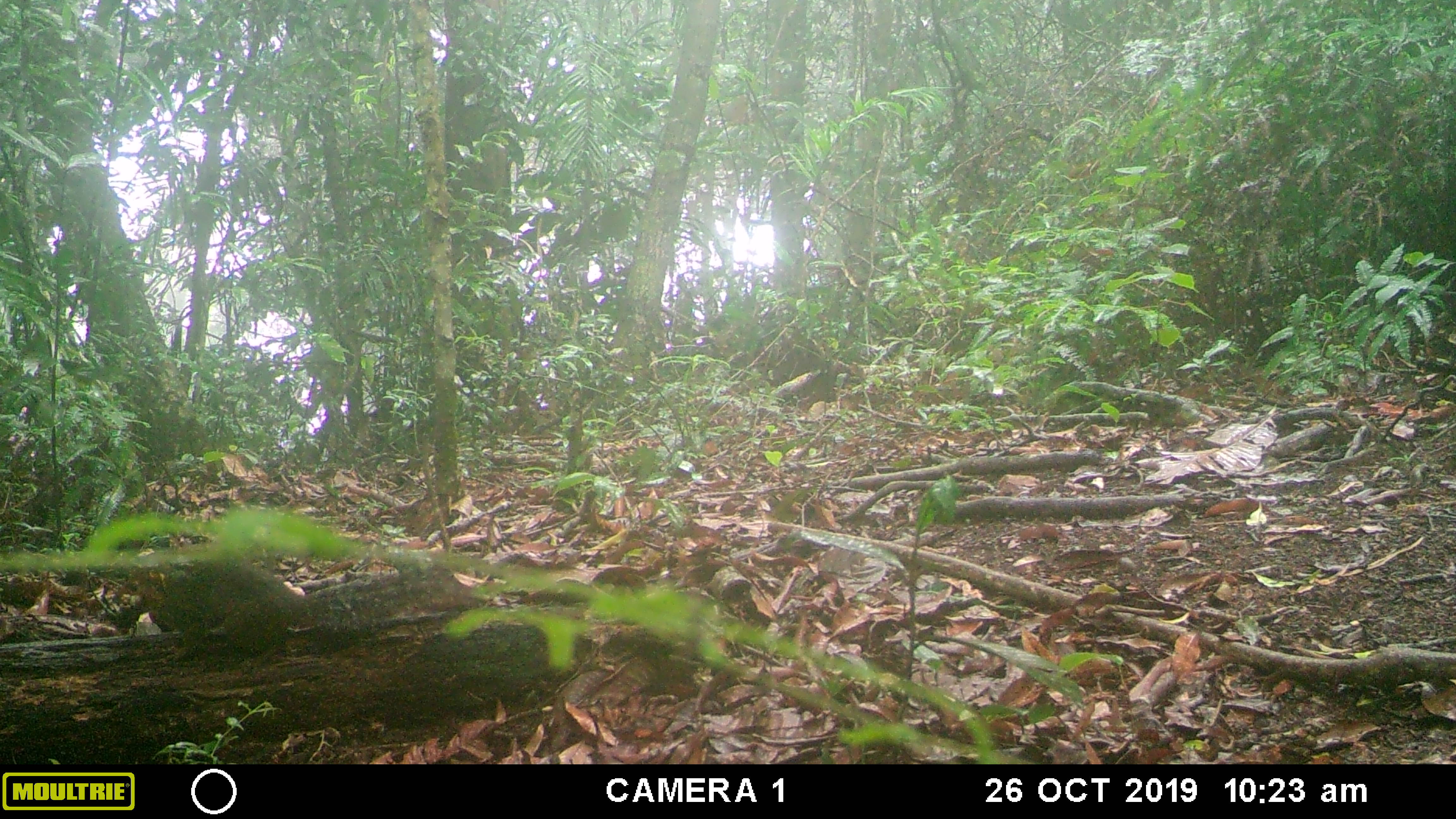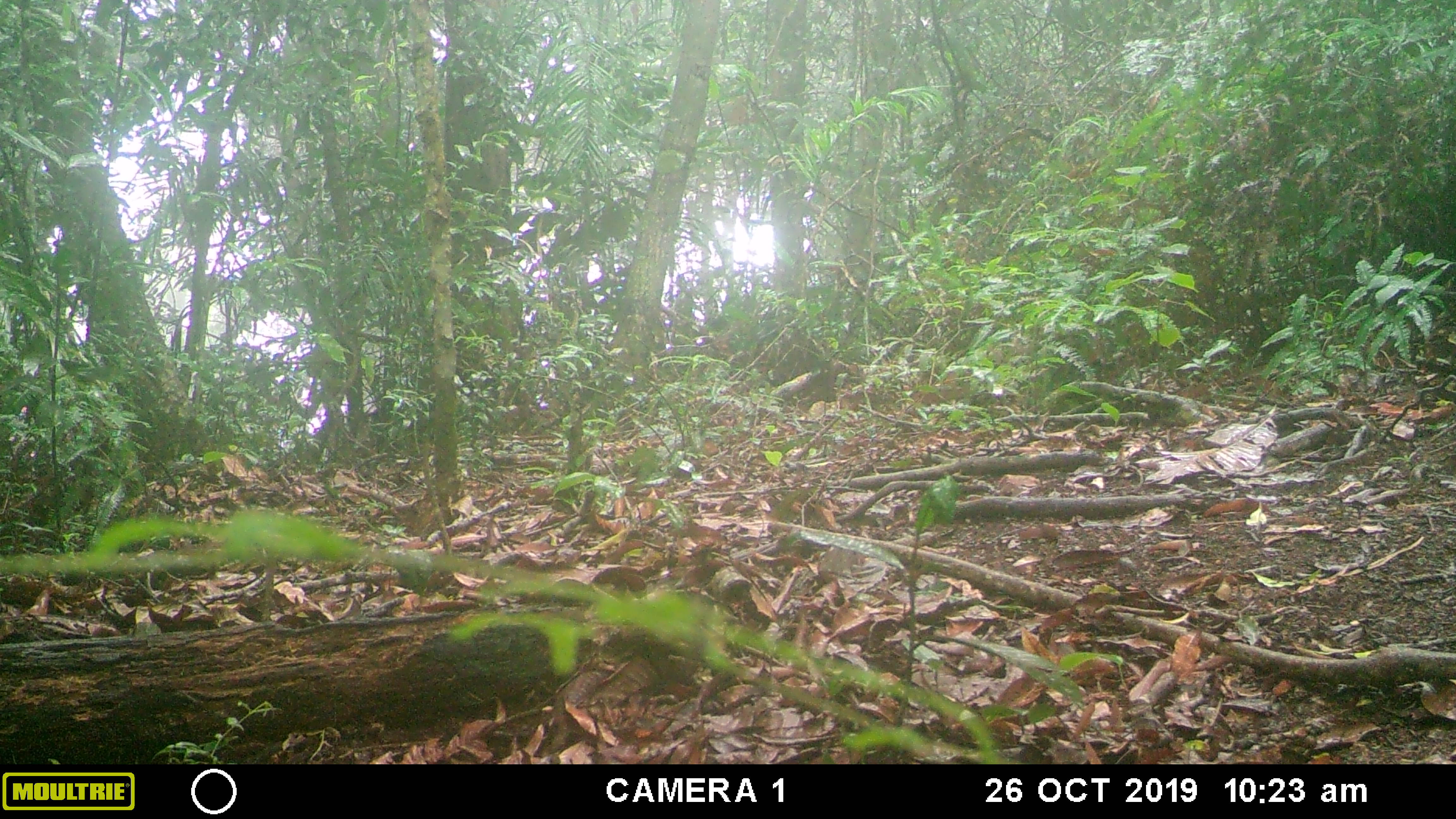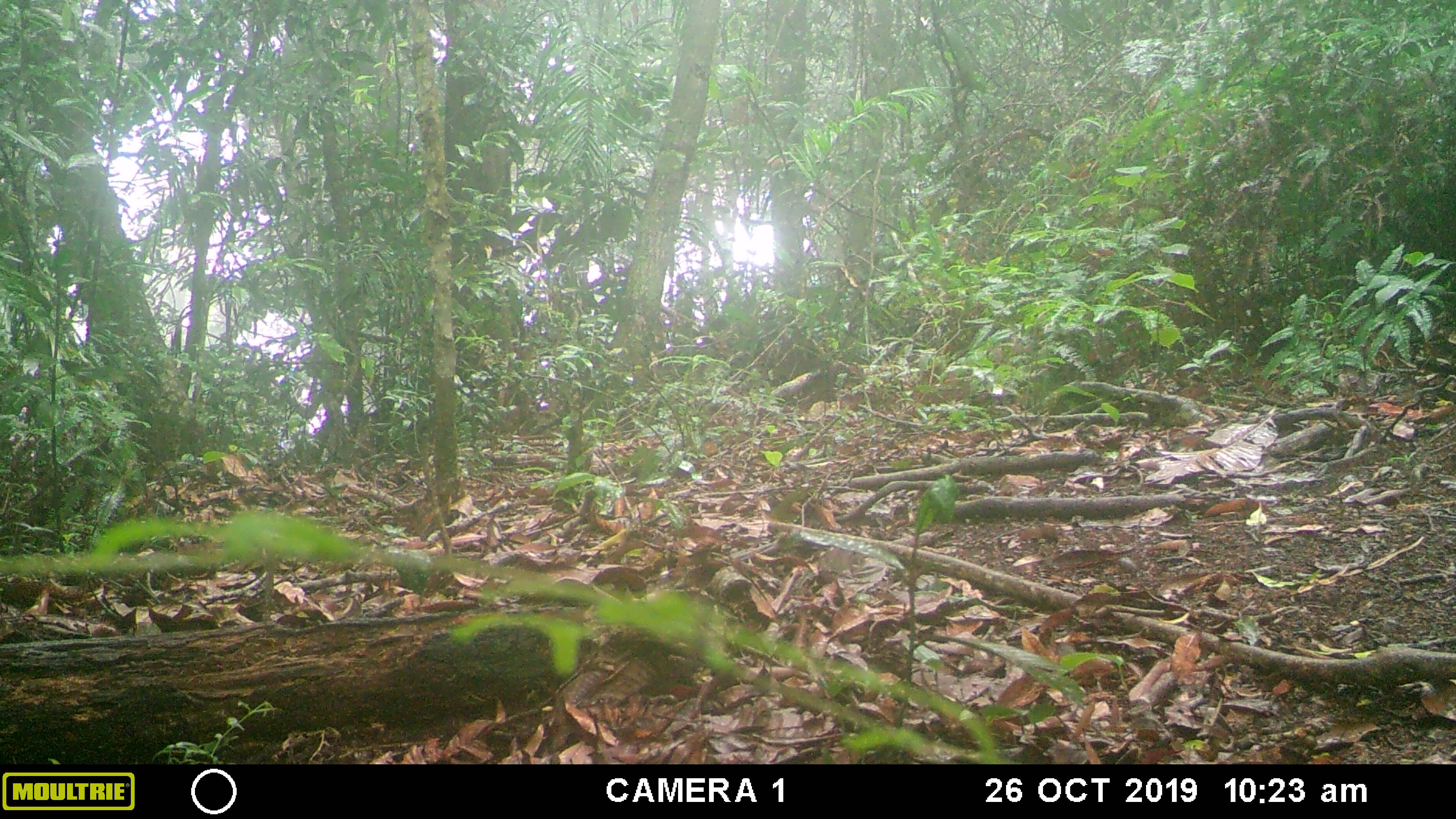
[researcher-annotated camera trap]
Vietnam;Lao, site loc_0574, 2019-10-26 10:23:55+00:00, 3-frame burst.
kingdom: Animalia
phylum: Chordata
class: Mammalia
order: Rodentia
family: Sciuridae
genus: Dremomys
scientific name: Dremomys rufigenis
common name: red-cheeked squirrel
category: red cheeked squirrel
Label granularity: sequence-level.